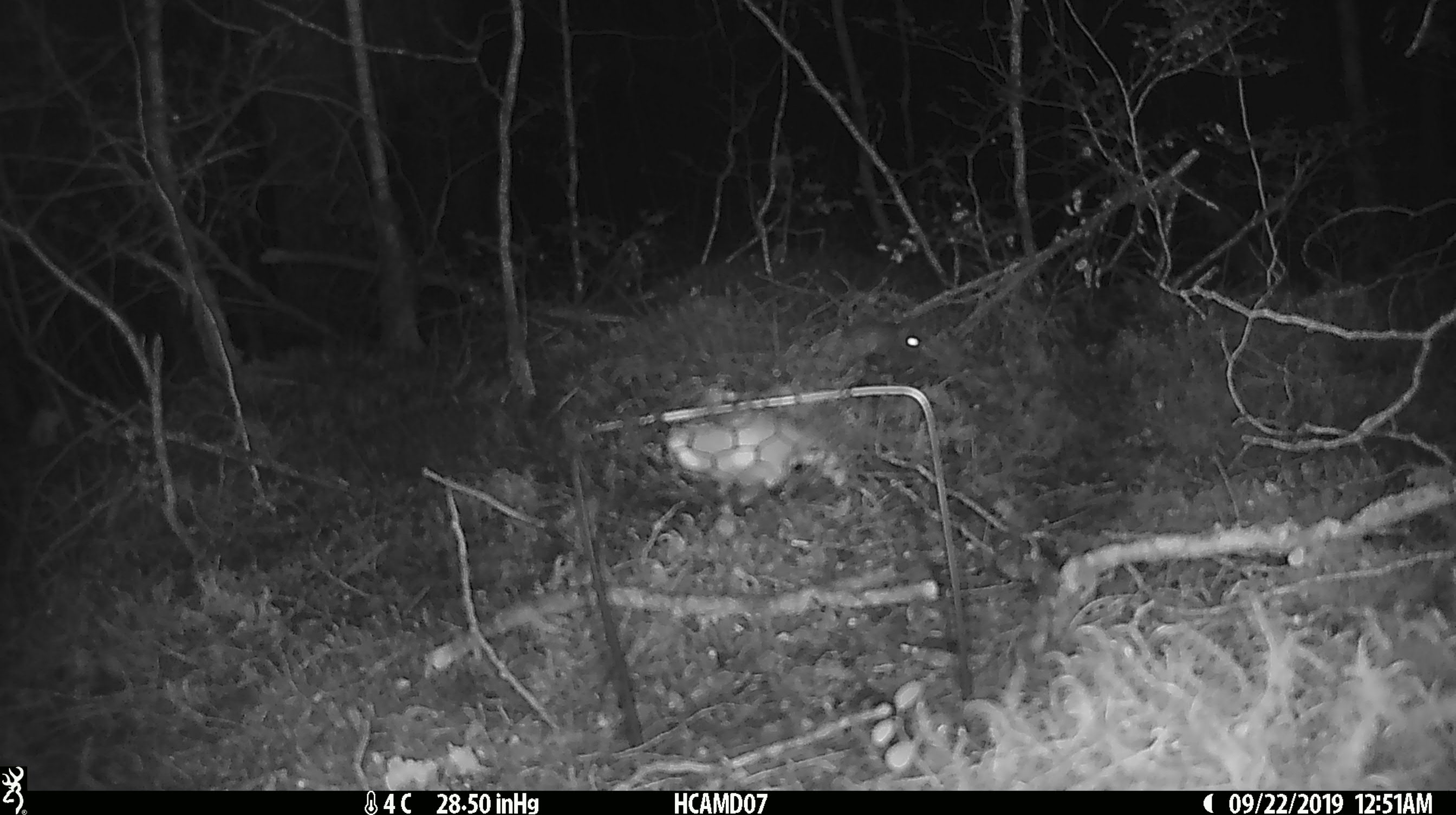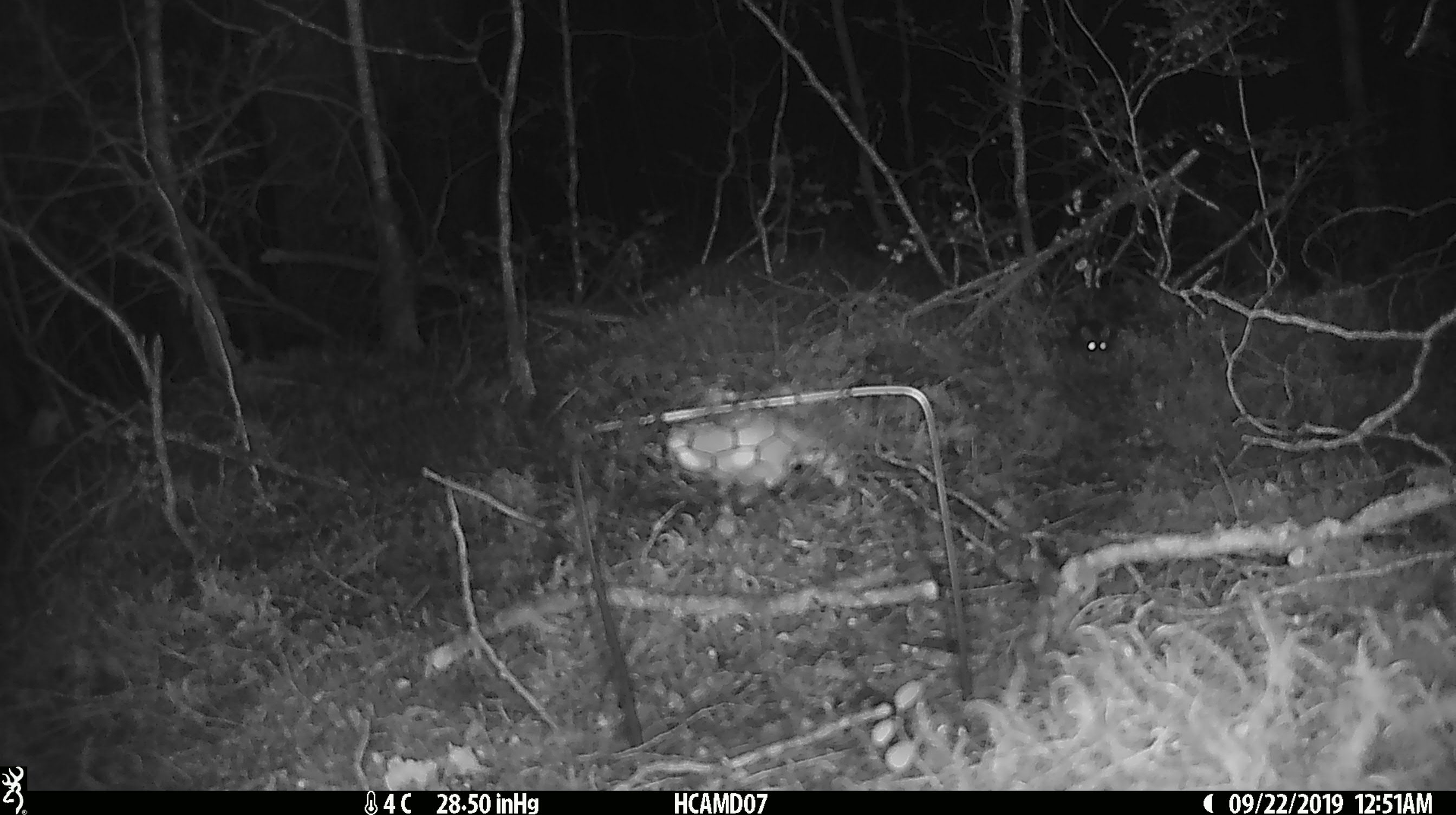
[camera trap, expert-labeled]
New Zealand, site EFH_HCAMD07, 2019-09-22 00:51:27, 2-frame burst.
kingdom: Animalia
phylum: Chordata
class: Mammalia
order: Rodentia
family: Muridae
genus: Mus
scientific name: Mus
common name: mouse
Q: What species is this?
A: Mouse (Mus).